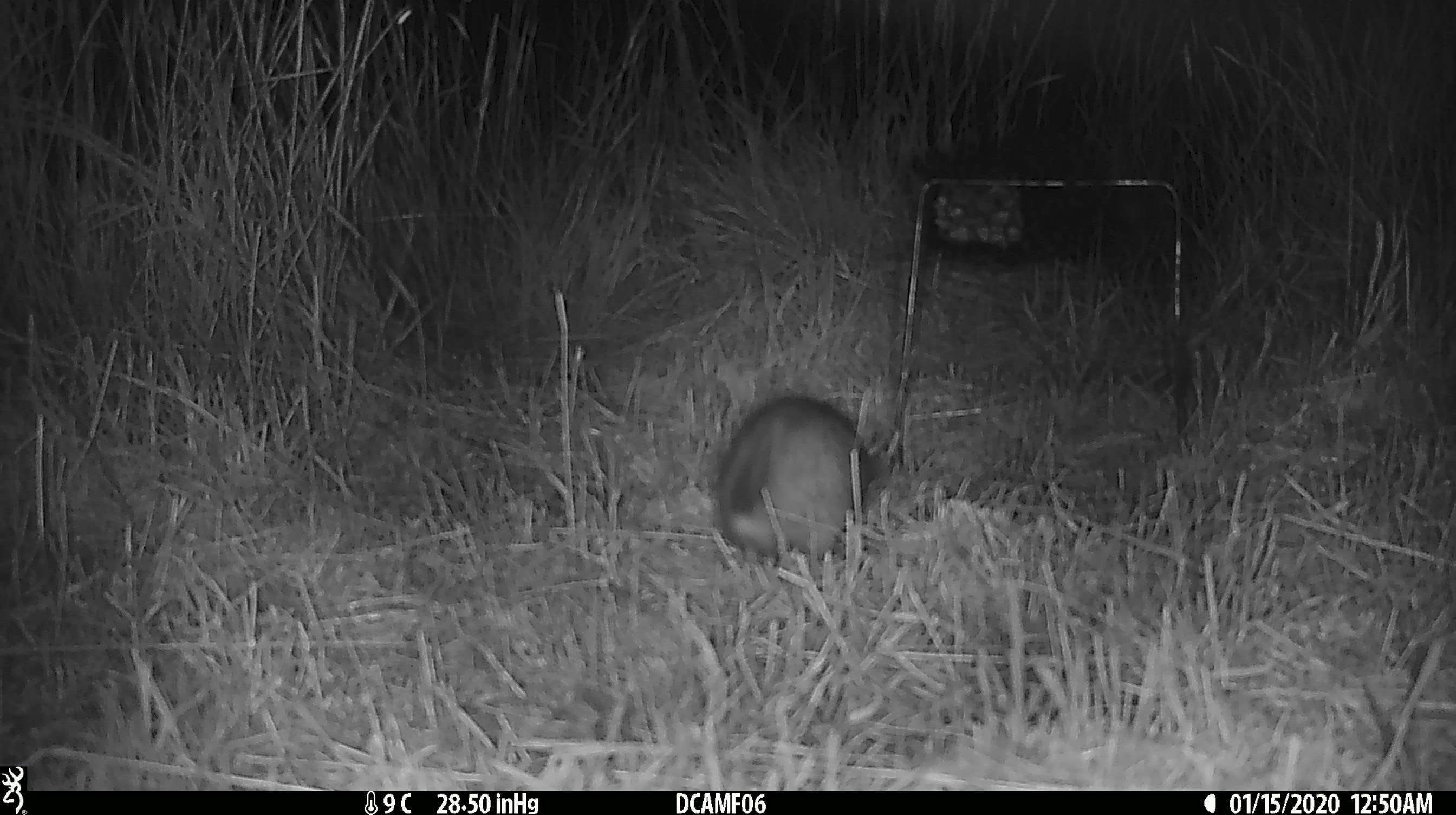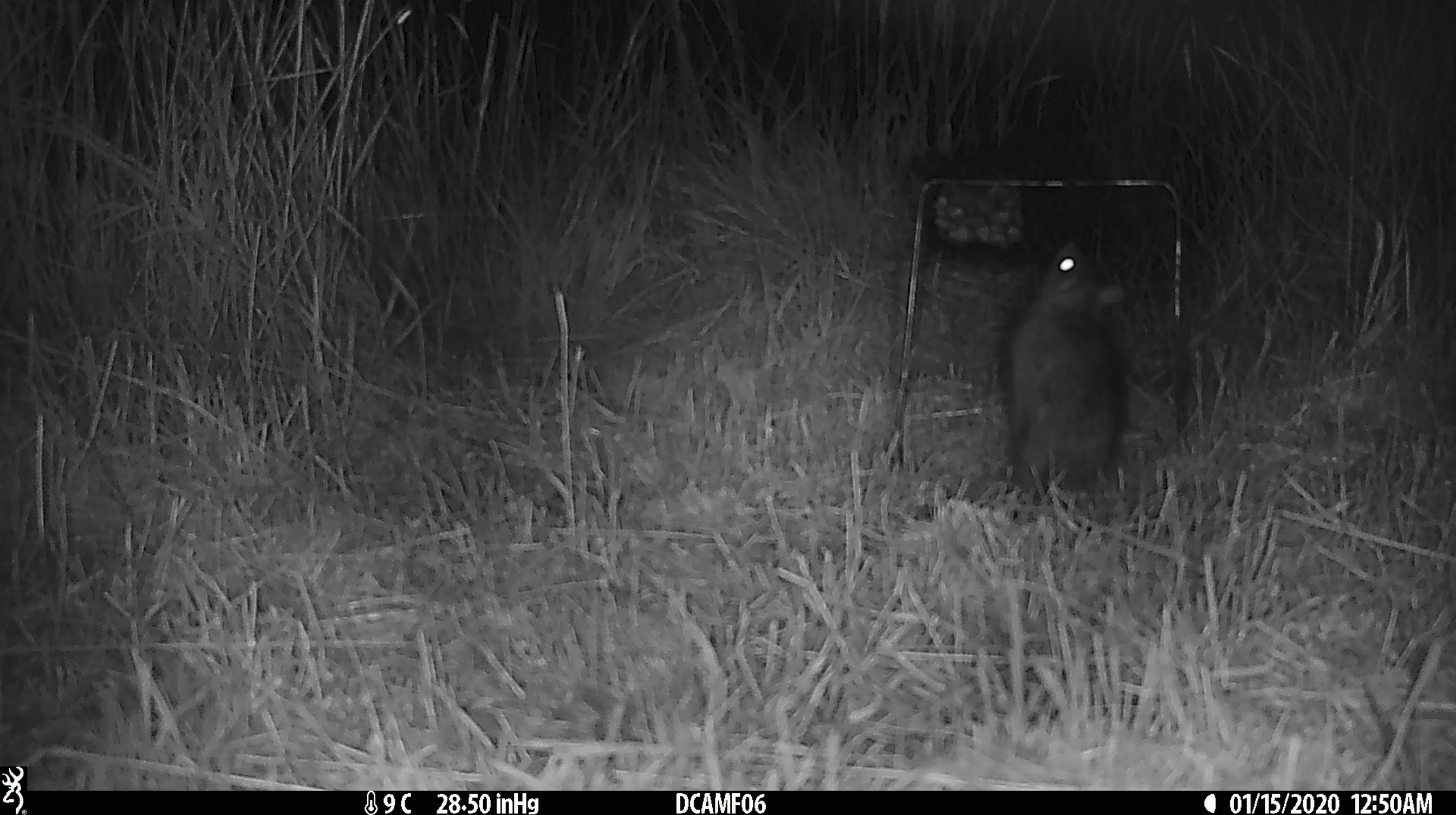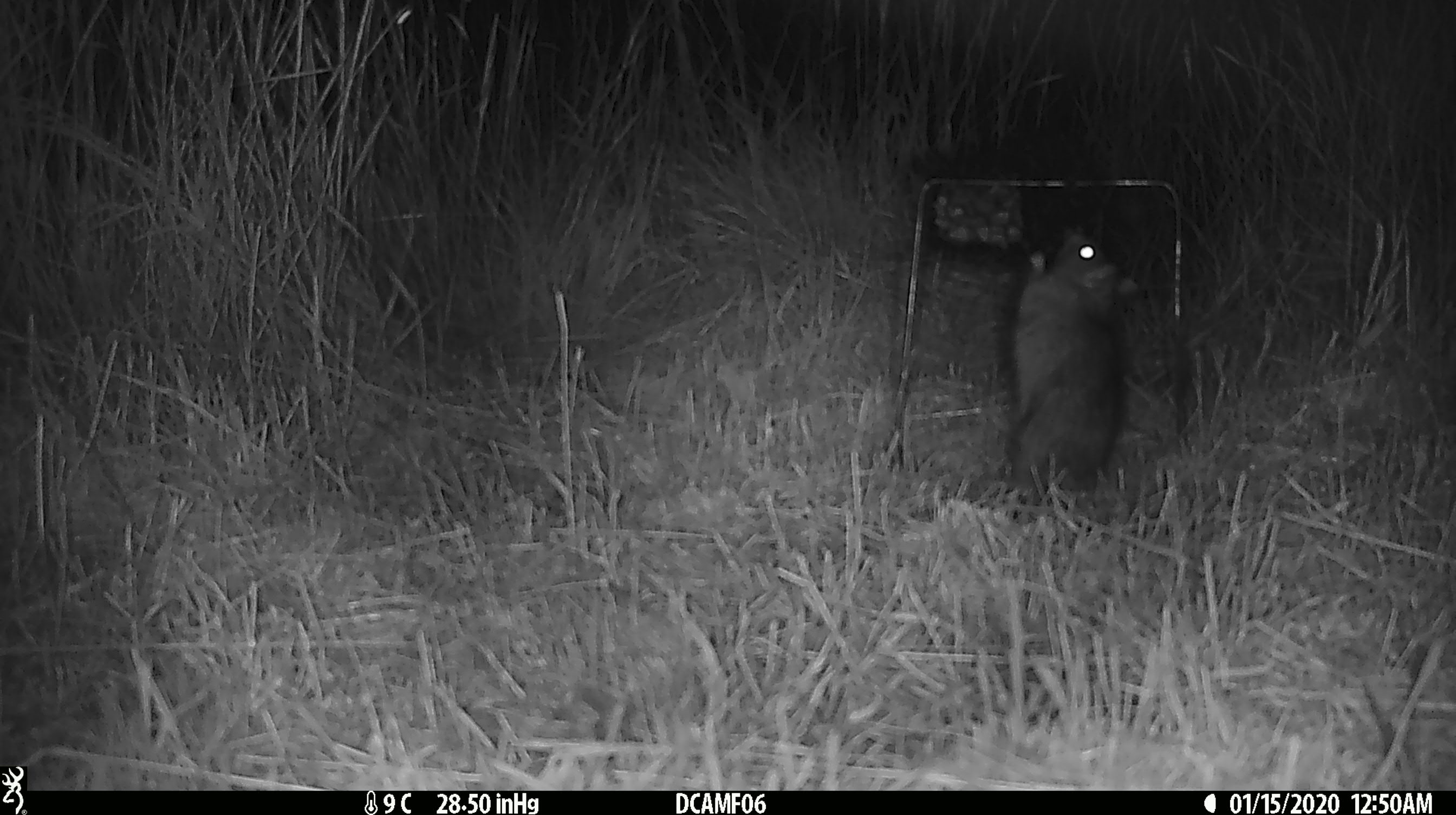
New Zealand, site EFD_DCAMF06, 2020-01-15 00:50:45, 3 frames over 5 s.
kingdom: Animalia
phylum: Chordata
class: Mammalia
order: Rodentia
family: Muridae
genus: Rattus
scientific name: Rattus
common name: rat